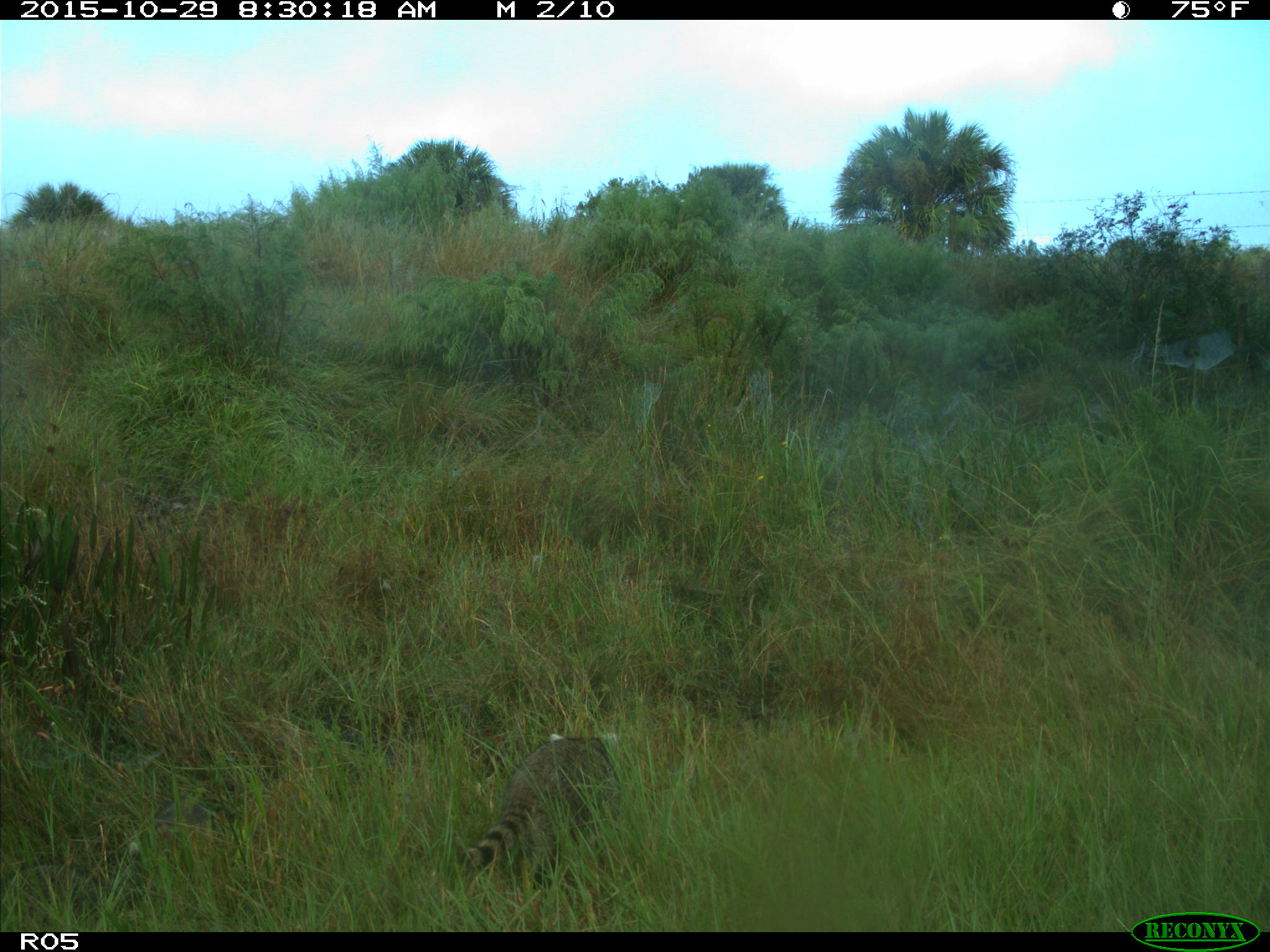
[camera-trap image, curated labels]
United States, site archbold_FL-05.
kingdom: Animalia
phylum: Chordata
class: Mammalia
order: Carnivora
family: Procyonidae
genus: Procyon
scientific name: Procyon lotor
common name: common raccoon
Procyon lotor (common raccoon).